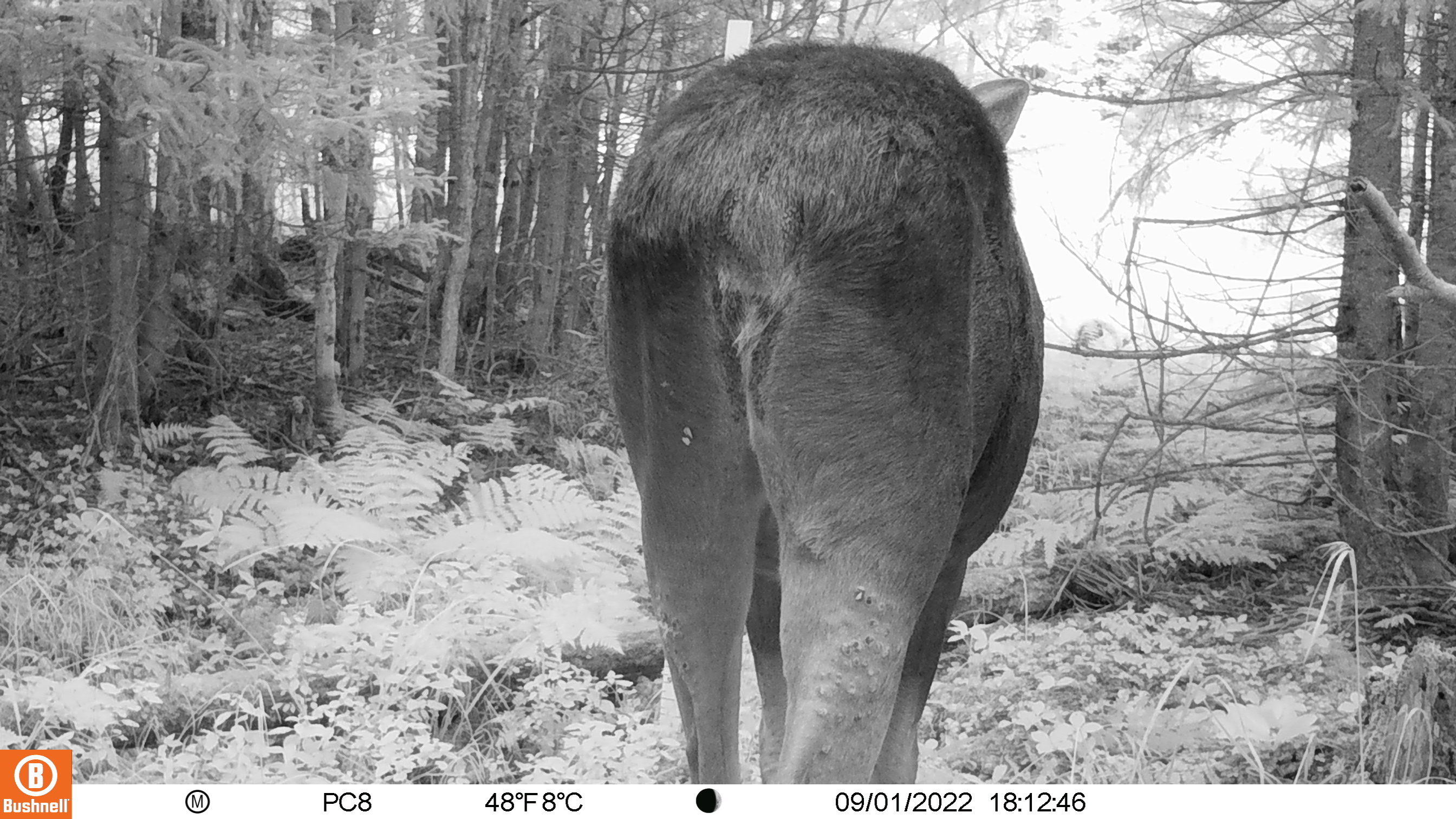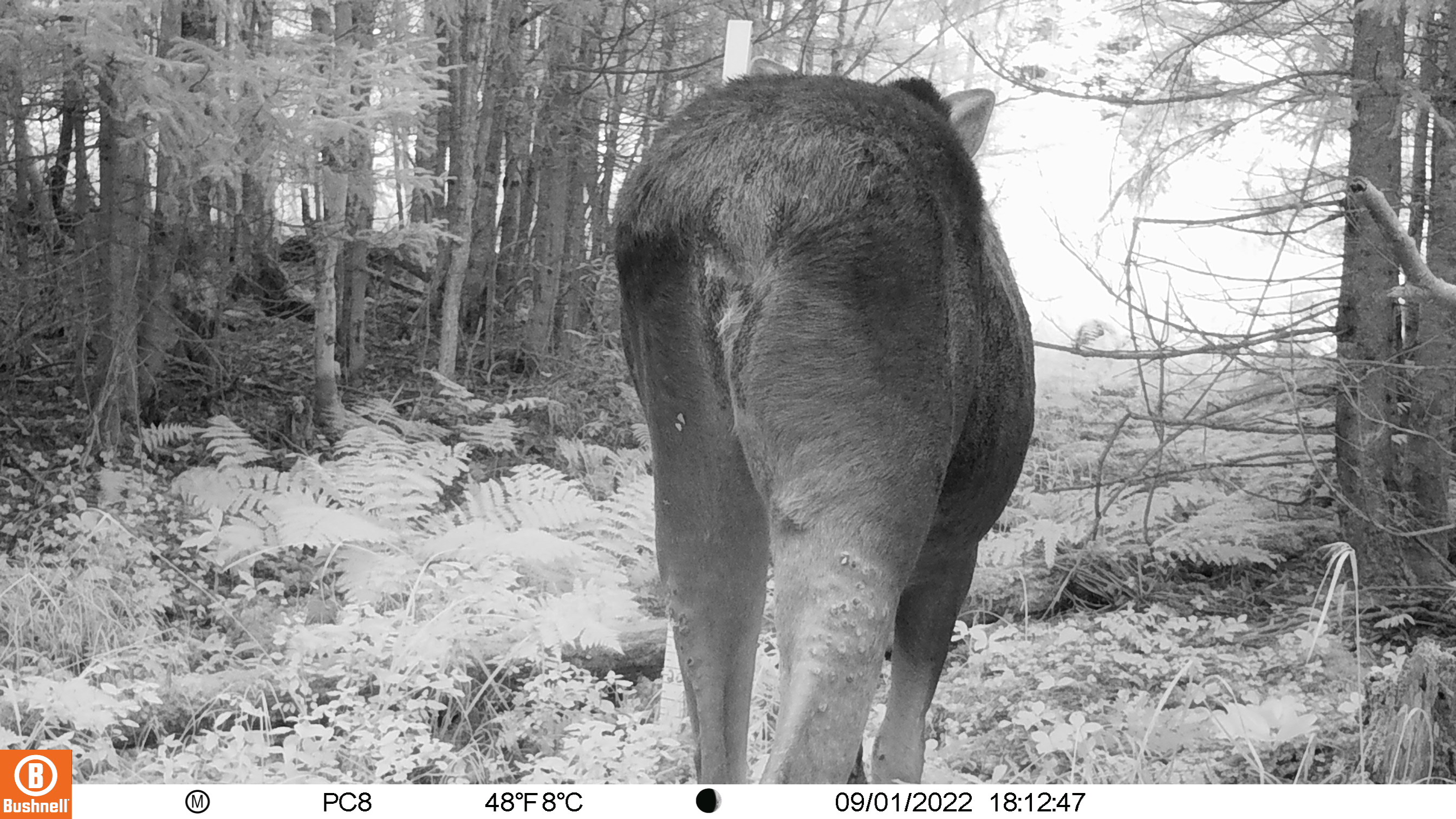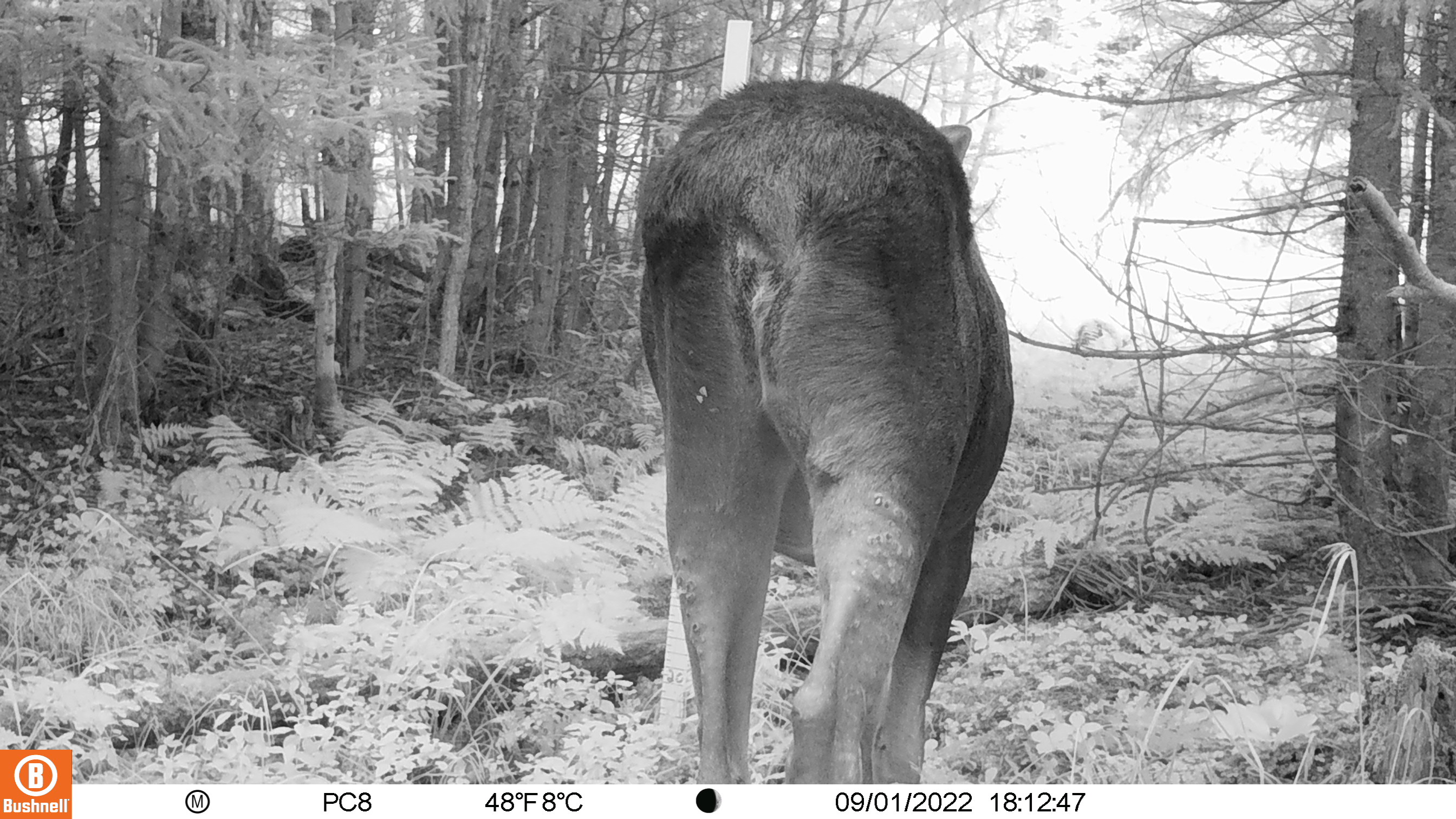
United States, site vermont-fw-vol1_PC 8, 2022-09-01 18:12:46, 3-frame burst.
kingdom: Animalia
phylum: Chordata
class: Mammalia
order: Artiodactyla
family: Cervidae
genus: Alces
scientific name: Alces alces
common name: moose